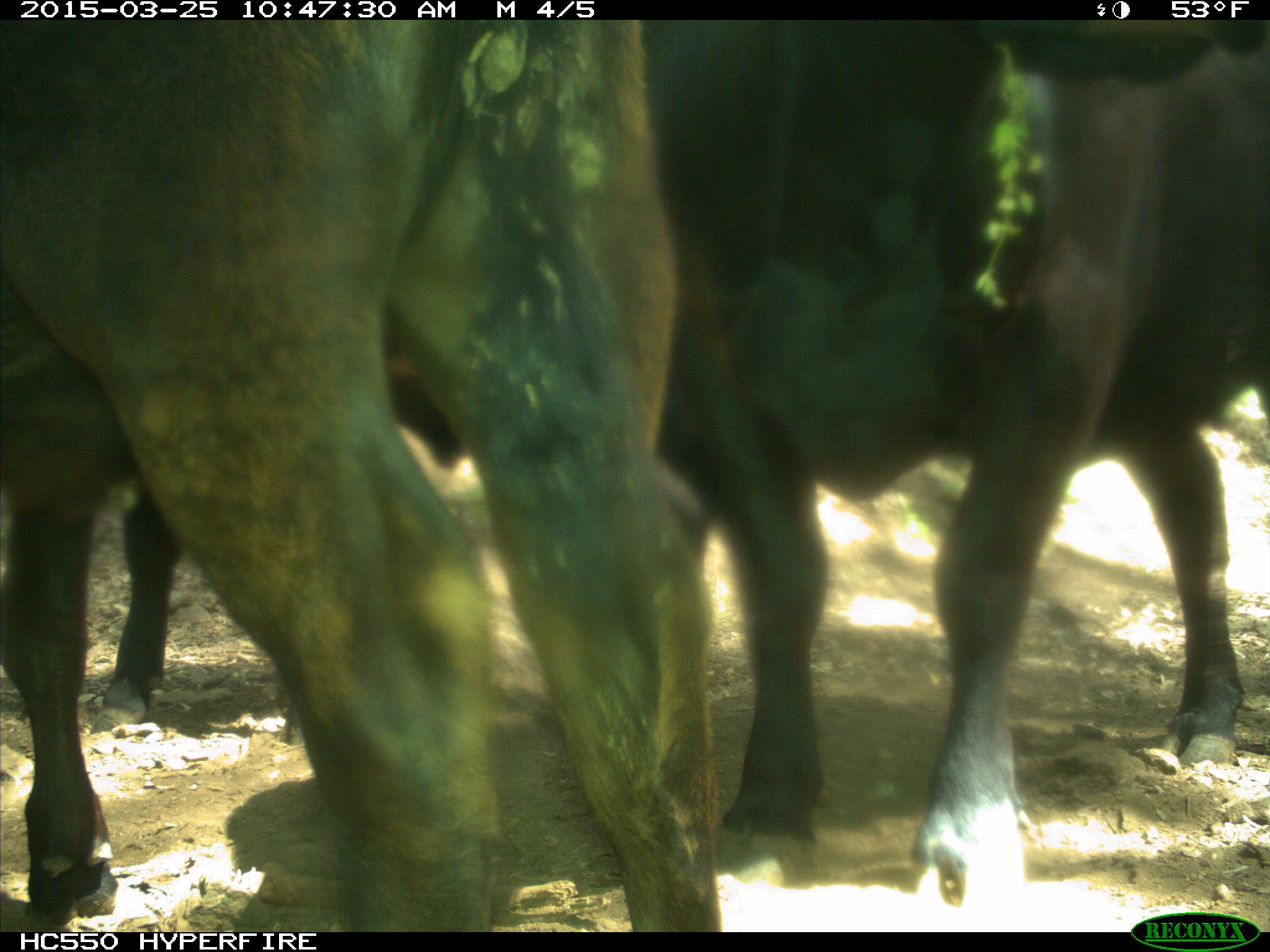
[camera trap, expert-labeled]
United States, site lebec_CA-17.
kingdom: Animalia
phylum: Chordata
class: Mammalia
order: Artiodactyla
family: Bovidae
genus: Bos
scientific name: Bos taurus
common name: domestic cow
Bos taurus (domestic cow).